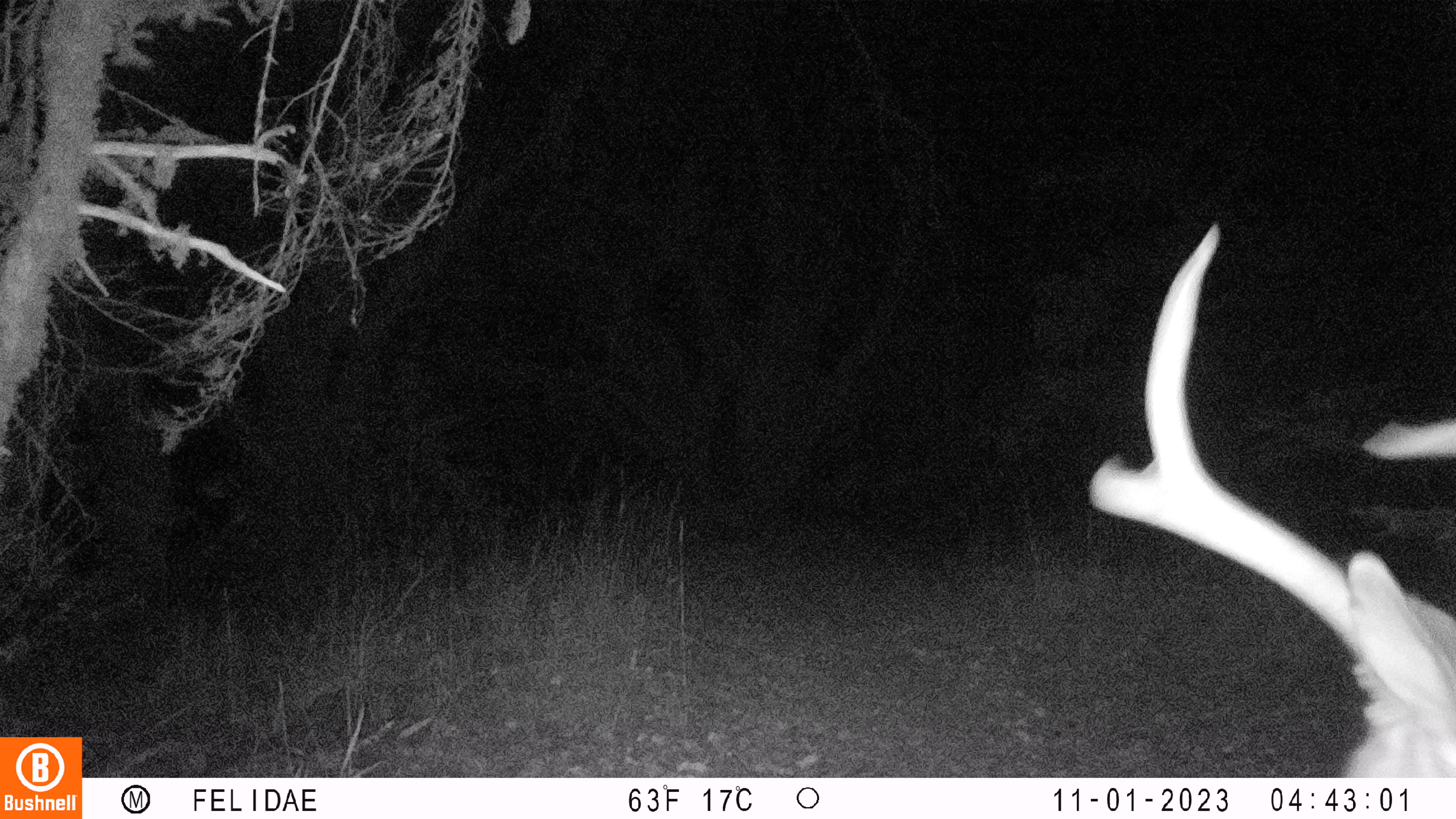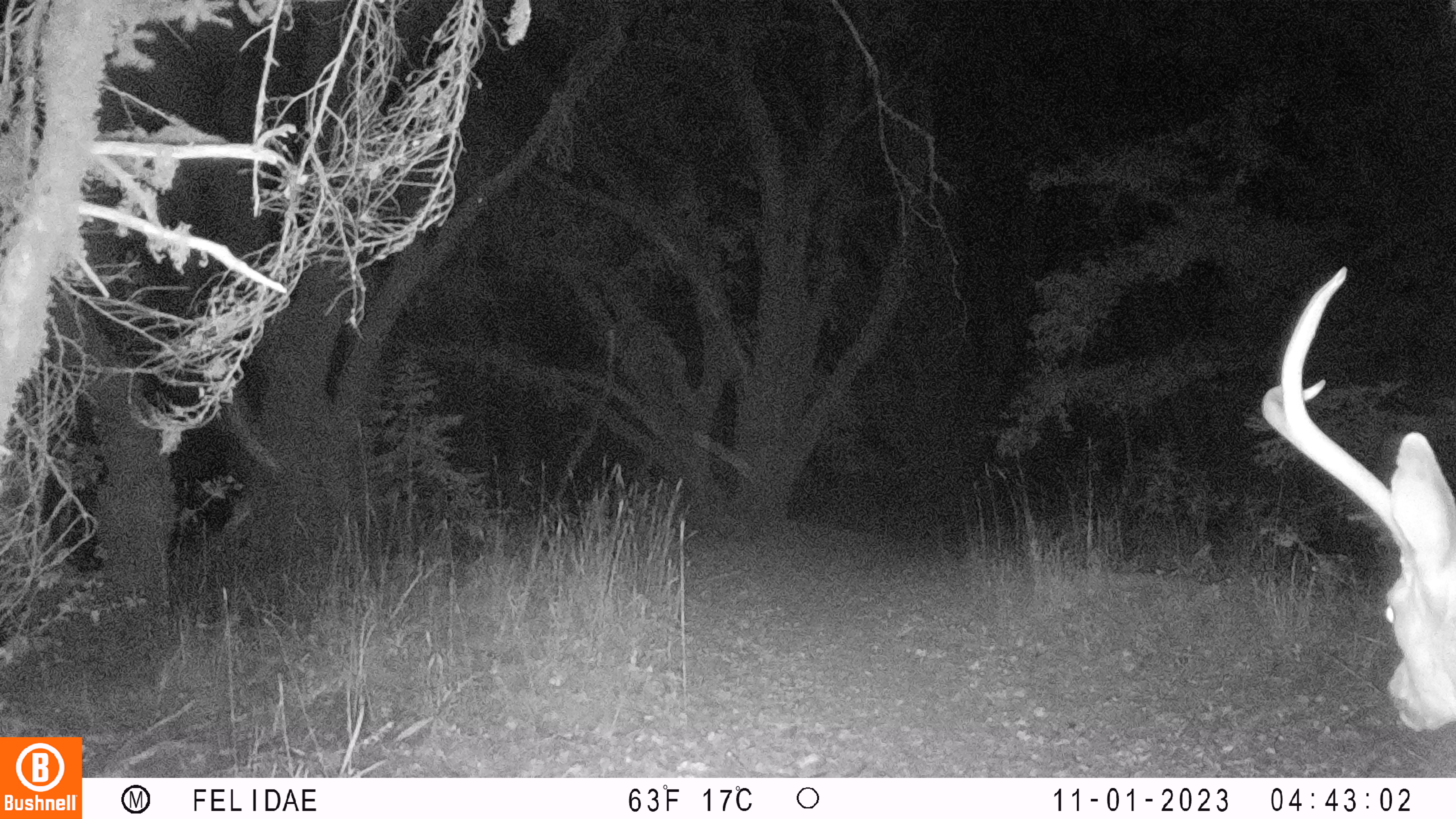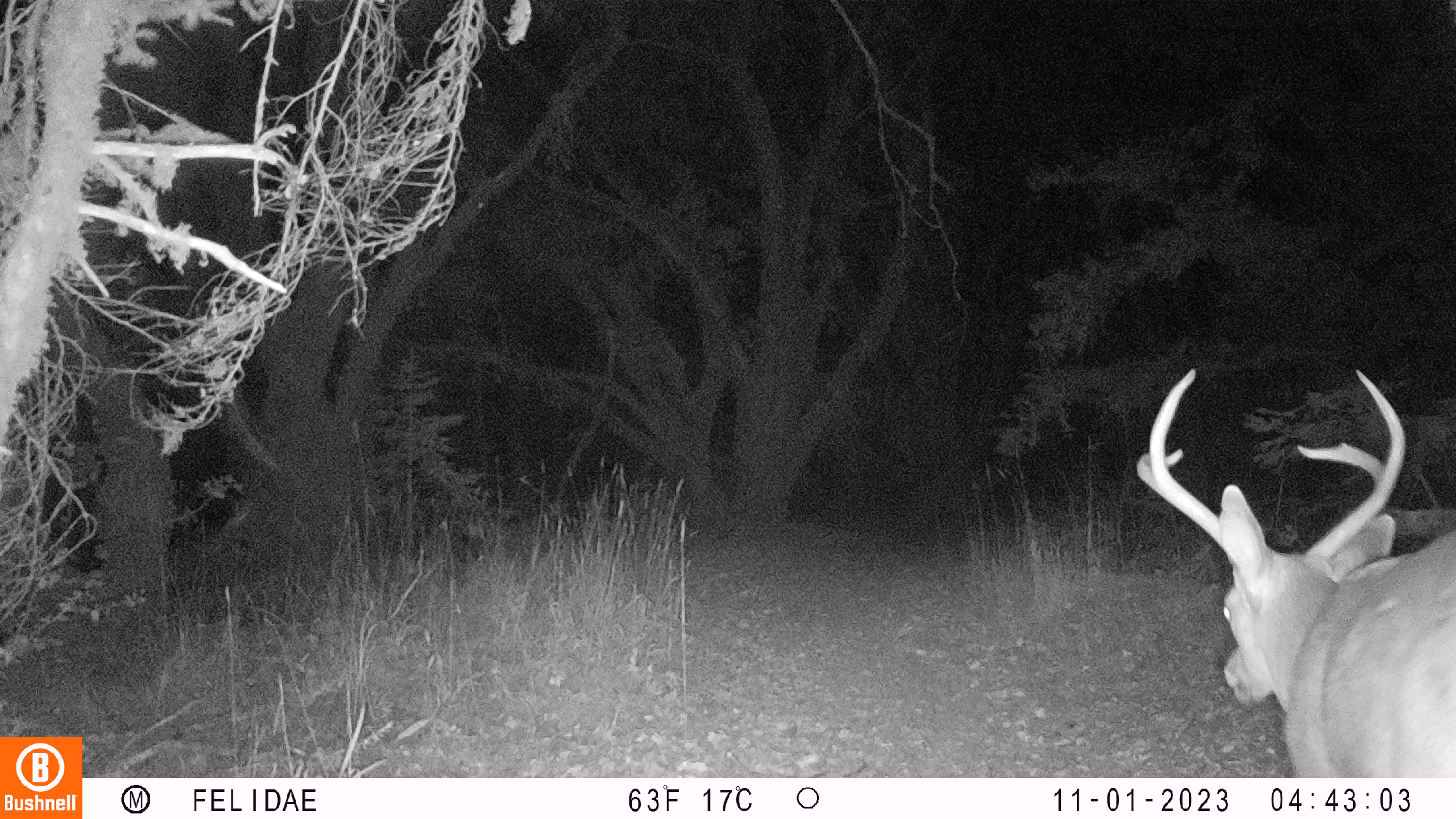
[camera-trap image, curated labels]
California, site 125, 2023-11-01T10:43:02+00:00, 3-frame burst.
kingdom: Animalia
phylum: Chordata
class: Mammalia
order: Artiodactyla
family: Cervidae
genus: Odocoileus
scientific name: Odocoileus hemionus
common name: mule deer